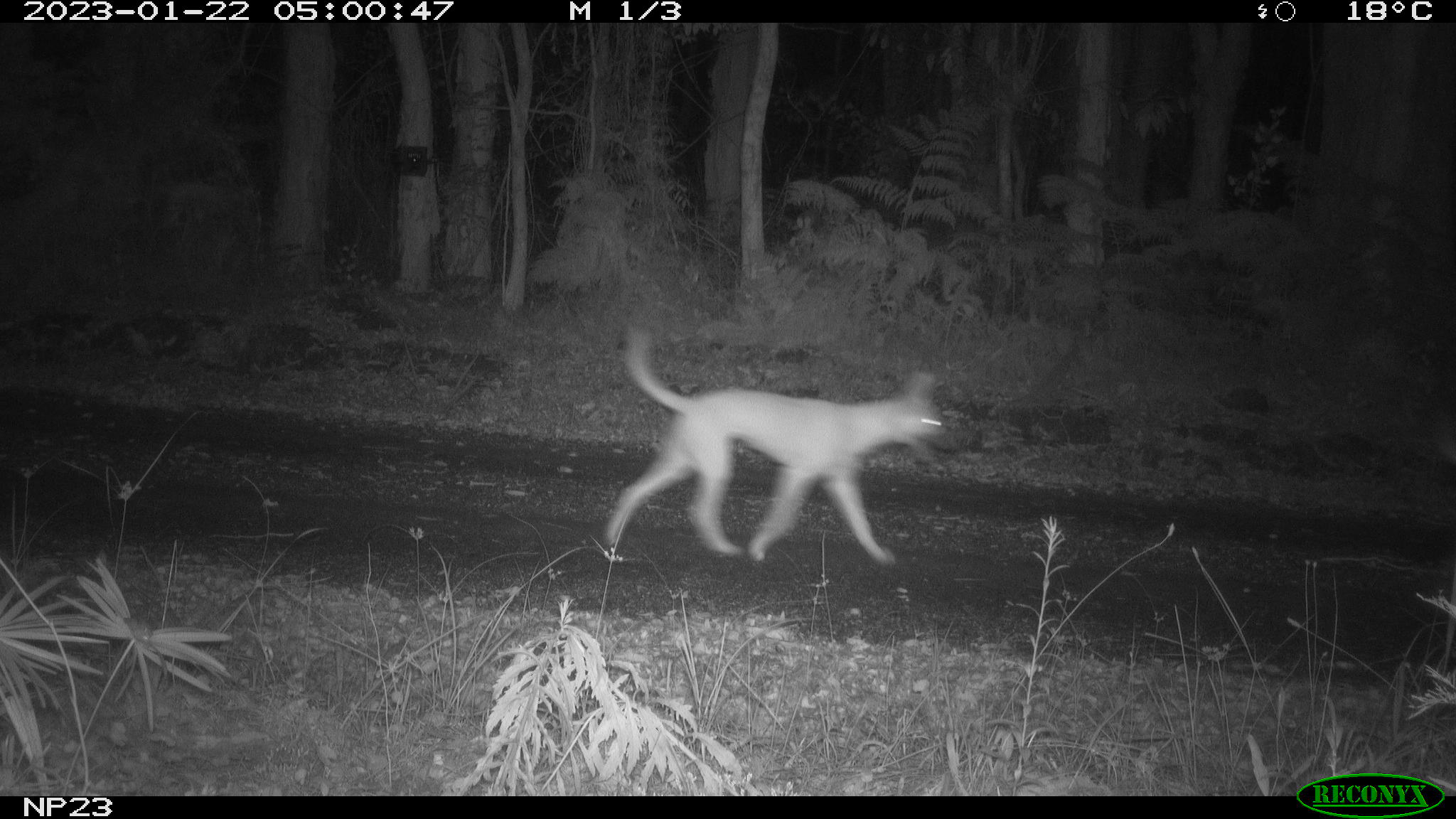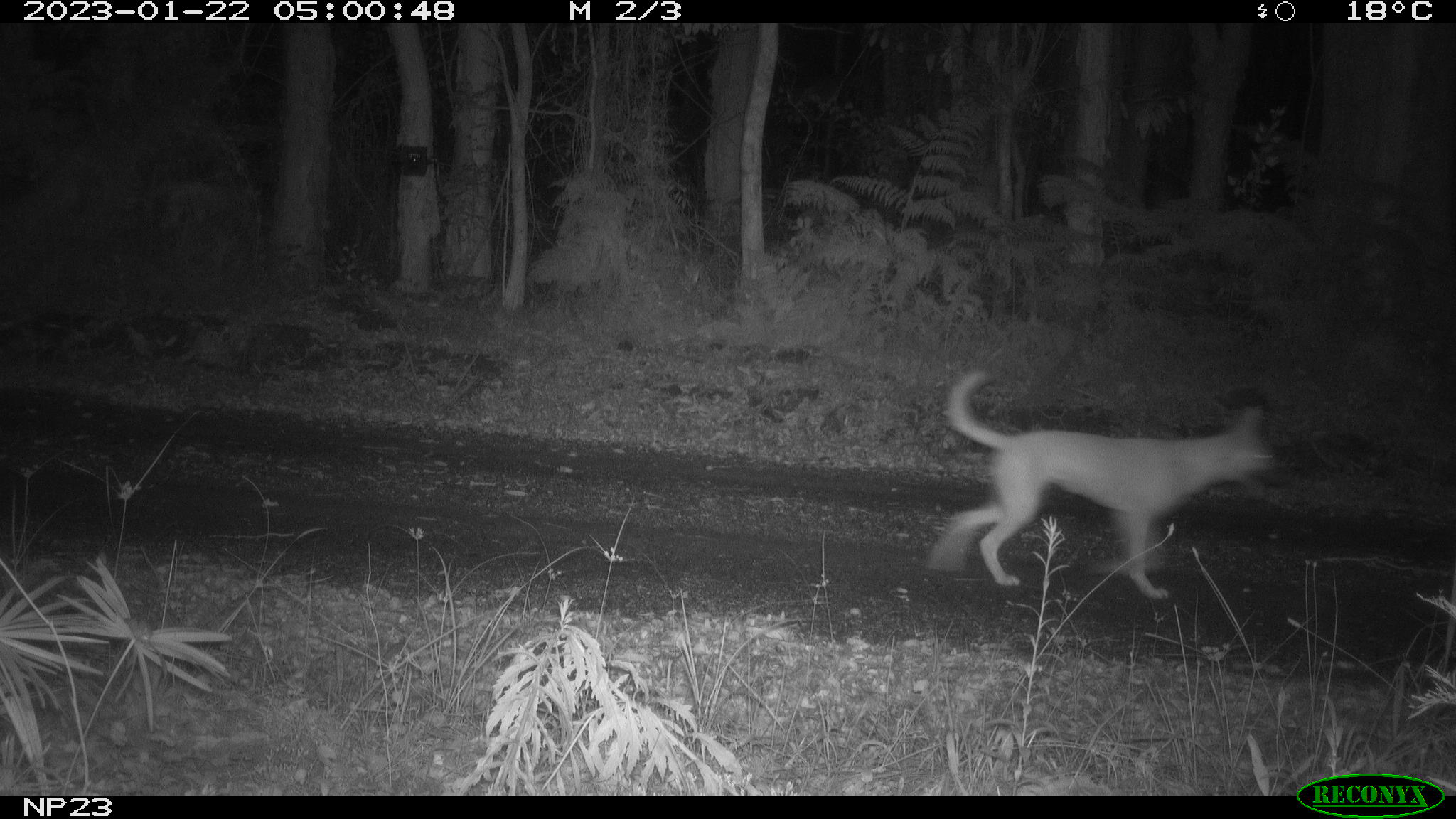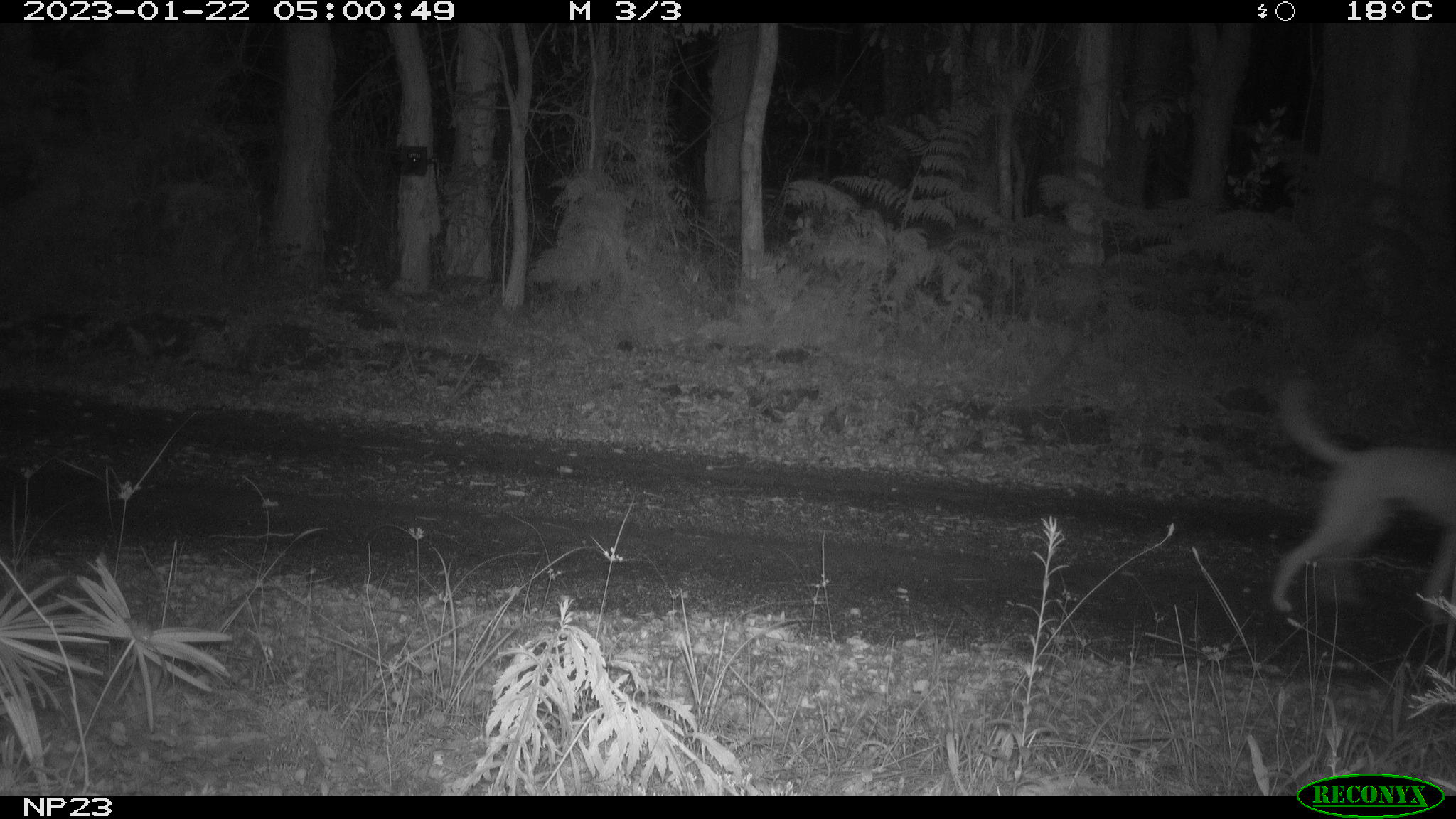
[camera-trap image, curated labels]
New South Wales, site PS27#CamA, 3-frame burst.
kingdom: Animalia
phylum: Chordata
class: Mammalia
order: Carnivora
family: Canidae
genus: Canis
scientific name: Canis familiaris dingo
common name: dingo